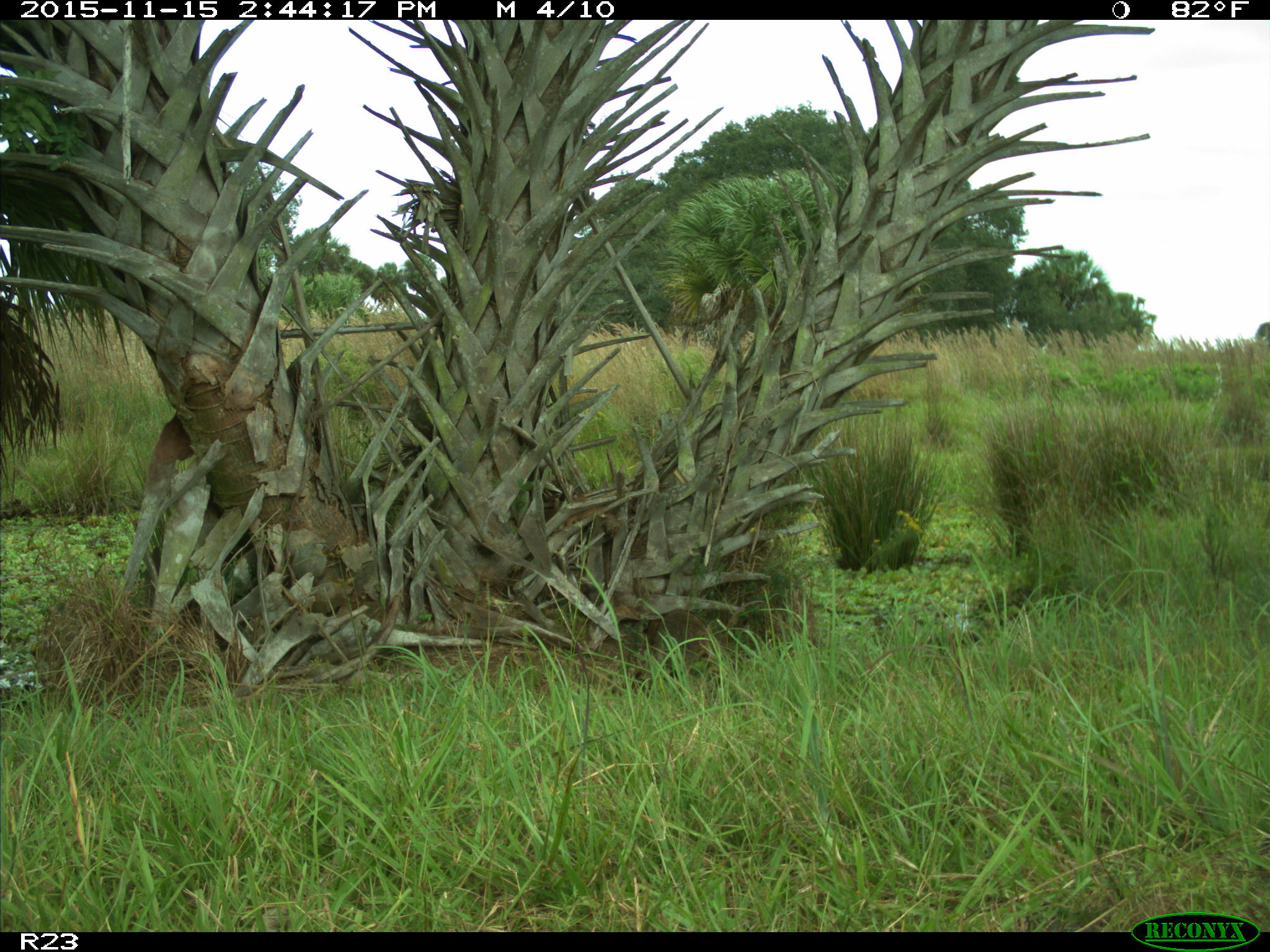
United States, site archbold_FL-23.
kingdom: Animalia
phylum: Chordata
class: Mammalia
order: Carnivora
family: Procyonidae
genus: Procyon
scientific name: Procyon lotor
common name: common raccoon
Procyon lotor (common raccoon).